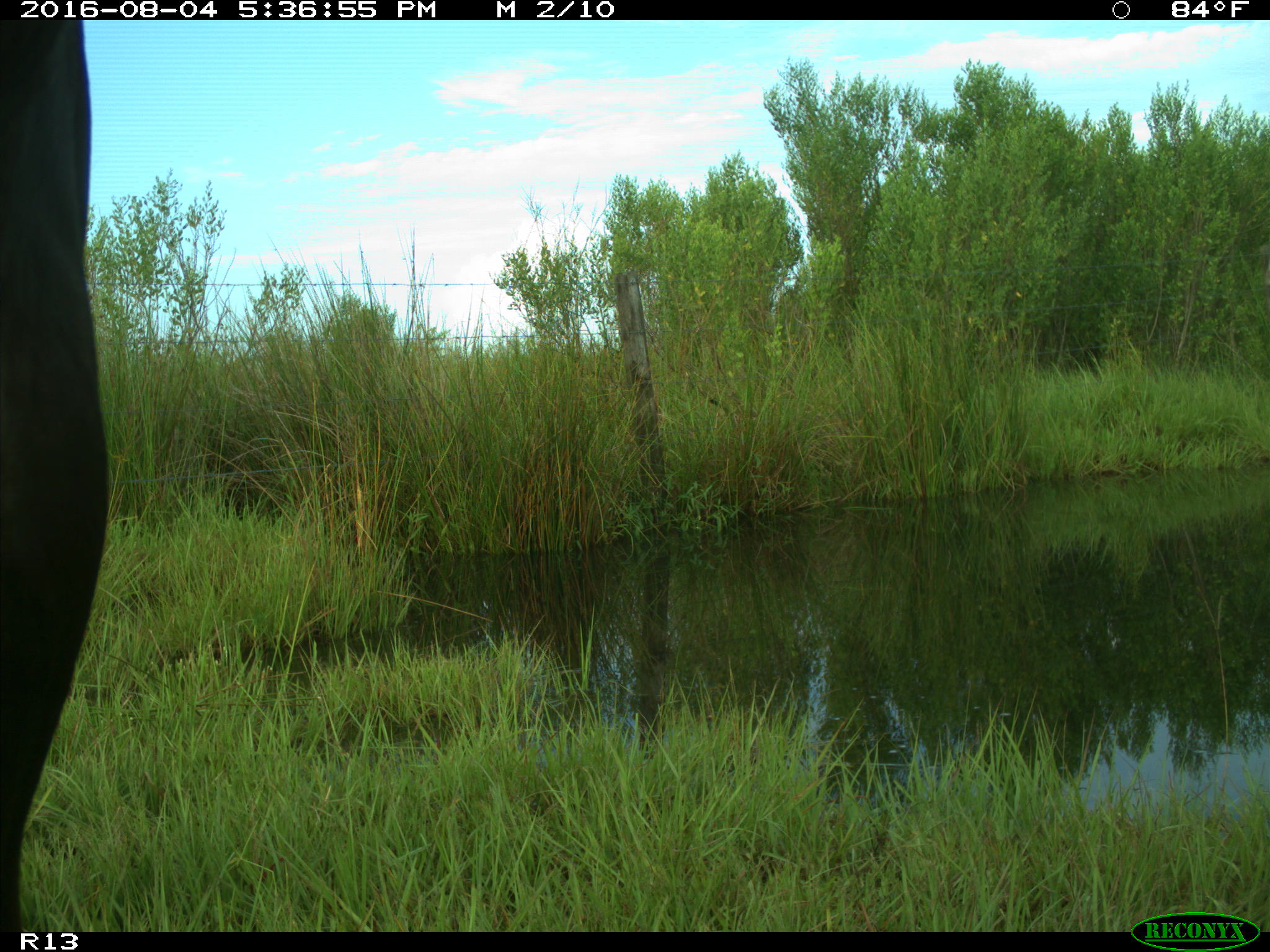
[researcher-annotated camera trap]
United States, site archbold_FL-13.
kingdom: Animalia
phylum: Chordata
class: Mammalia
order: Artiodactyla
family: Bovidae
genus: Bos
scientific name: Bos taurus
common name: domestic cow